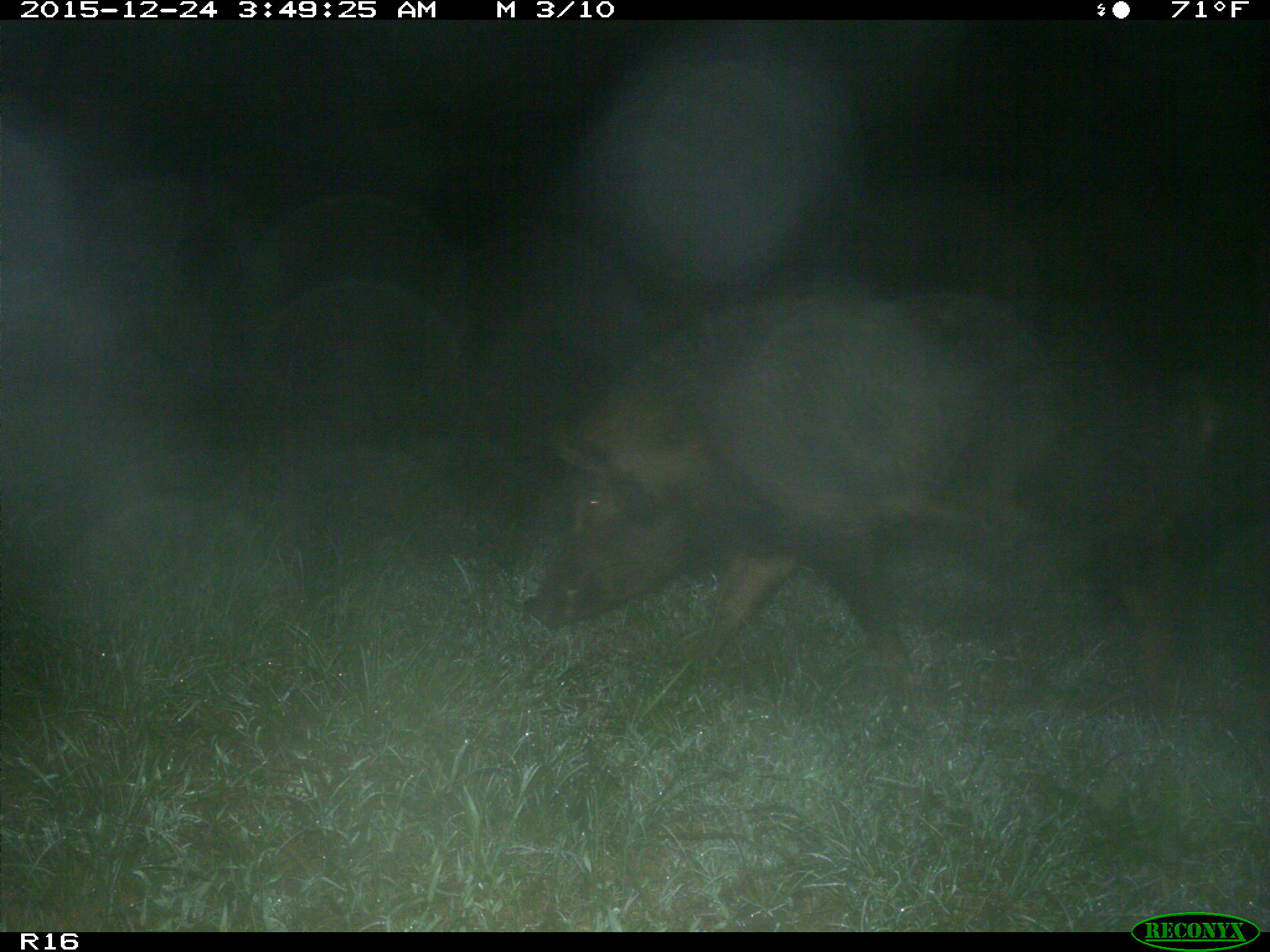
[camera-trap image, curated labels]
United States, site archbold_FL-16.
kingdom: Animalia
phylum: Chordata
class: Mammalia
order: Artiodactyla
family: Suidae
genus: Sus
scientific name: Sus scrofa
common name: wild boar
Sus scrofa (wild boar).